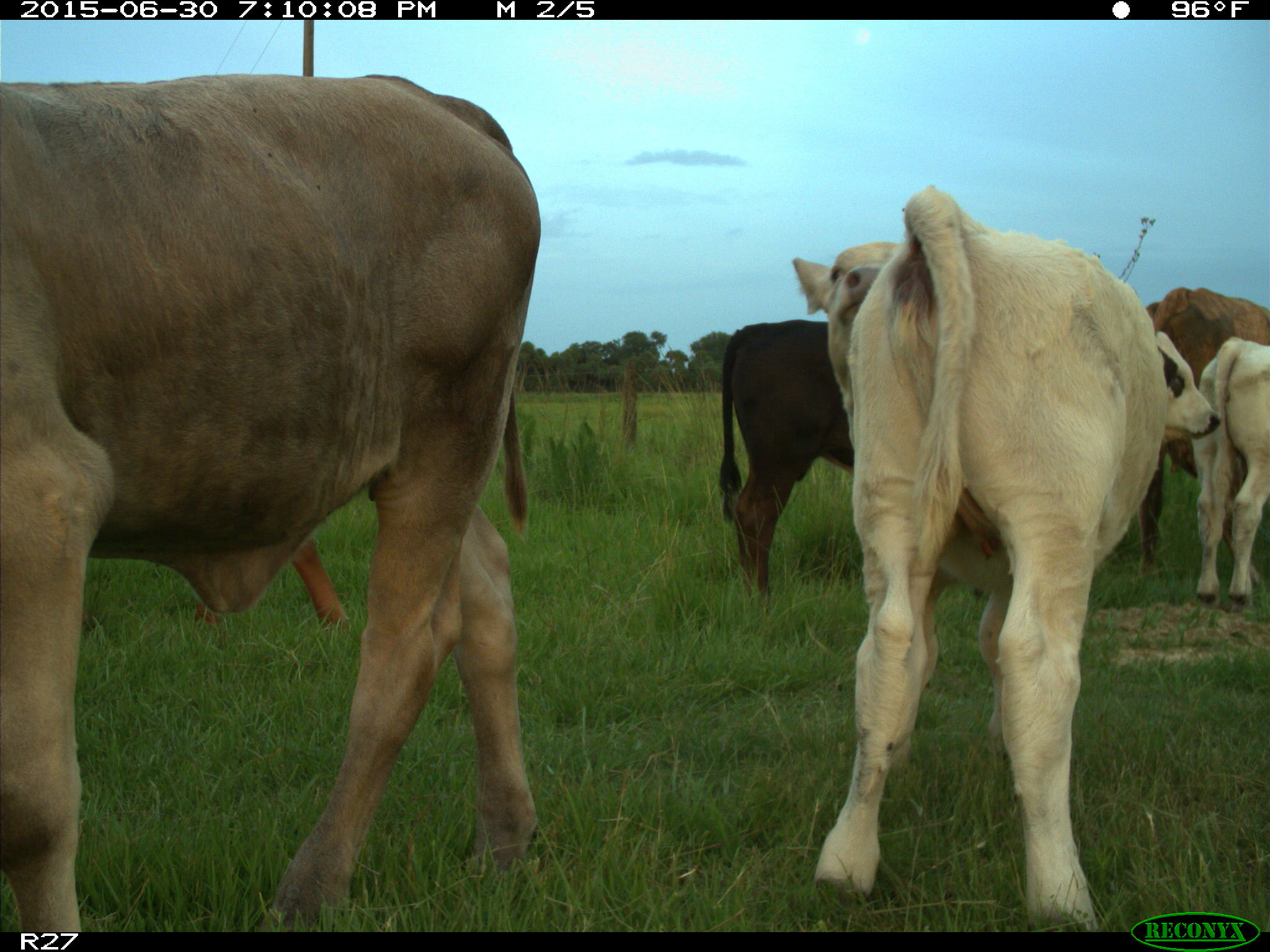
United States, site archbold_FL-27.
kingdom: Animalia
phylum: Chordata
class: Mammalia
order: Artiodactyla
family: Bovidae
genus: Bos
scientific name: Bos taurus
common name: domestic cow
Bos taurus (domestic cow).